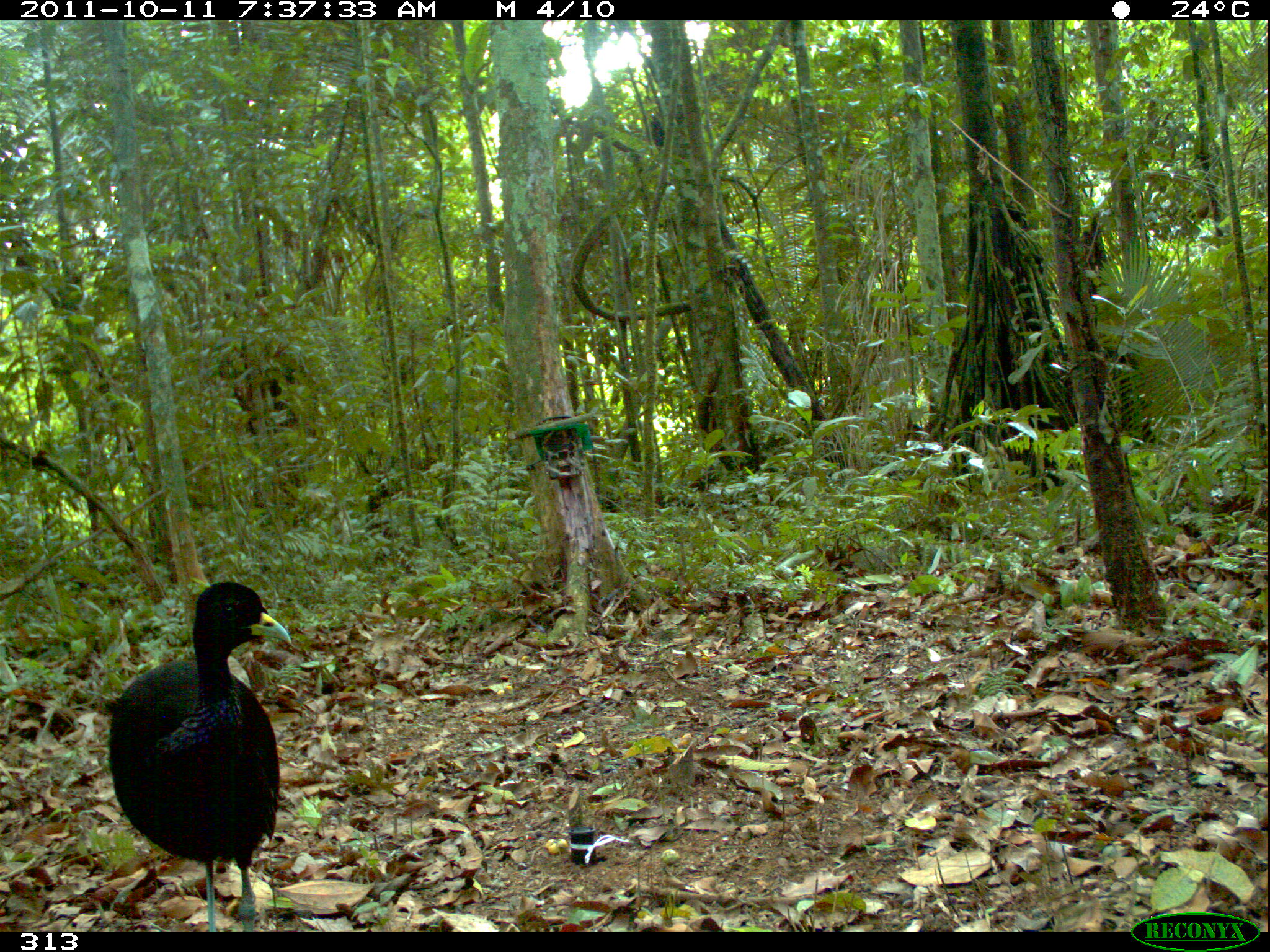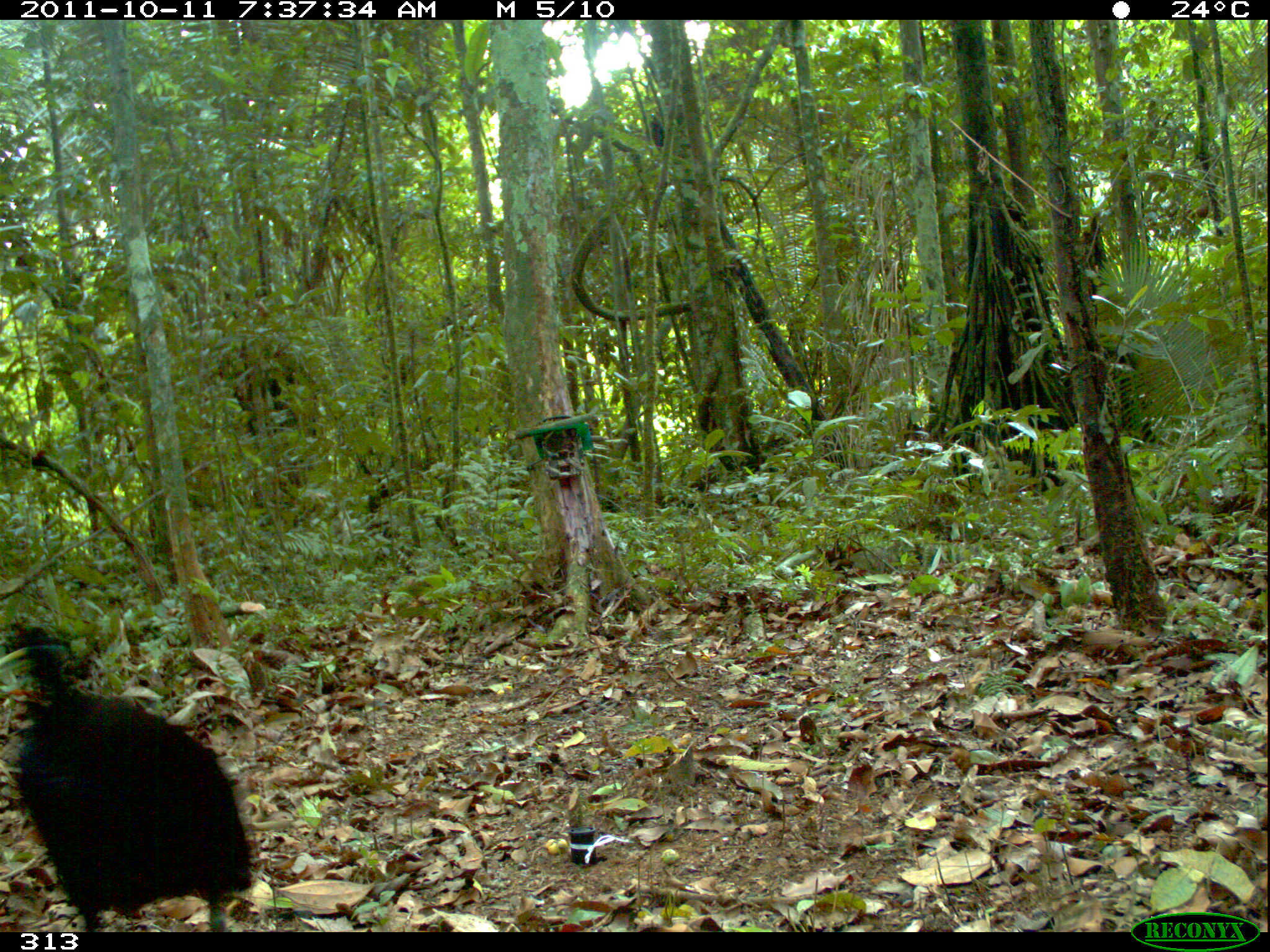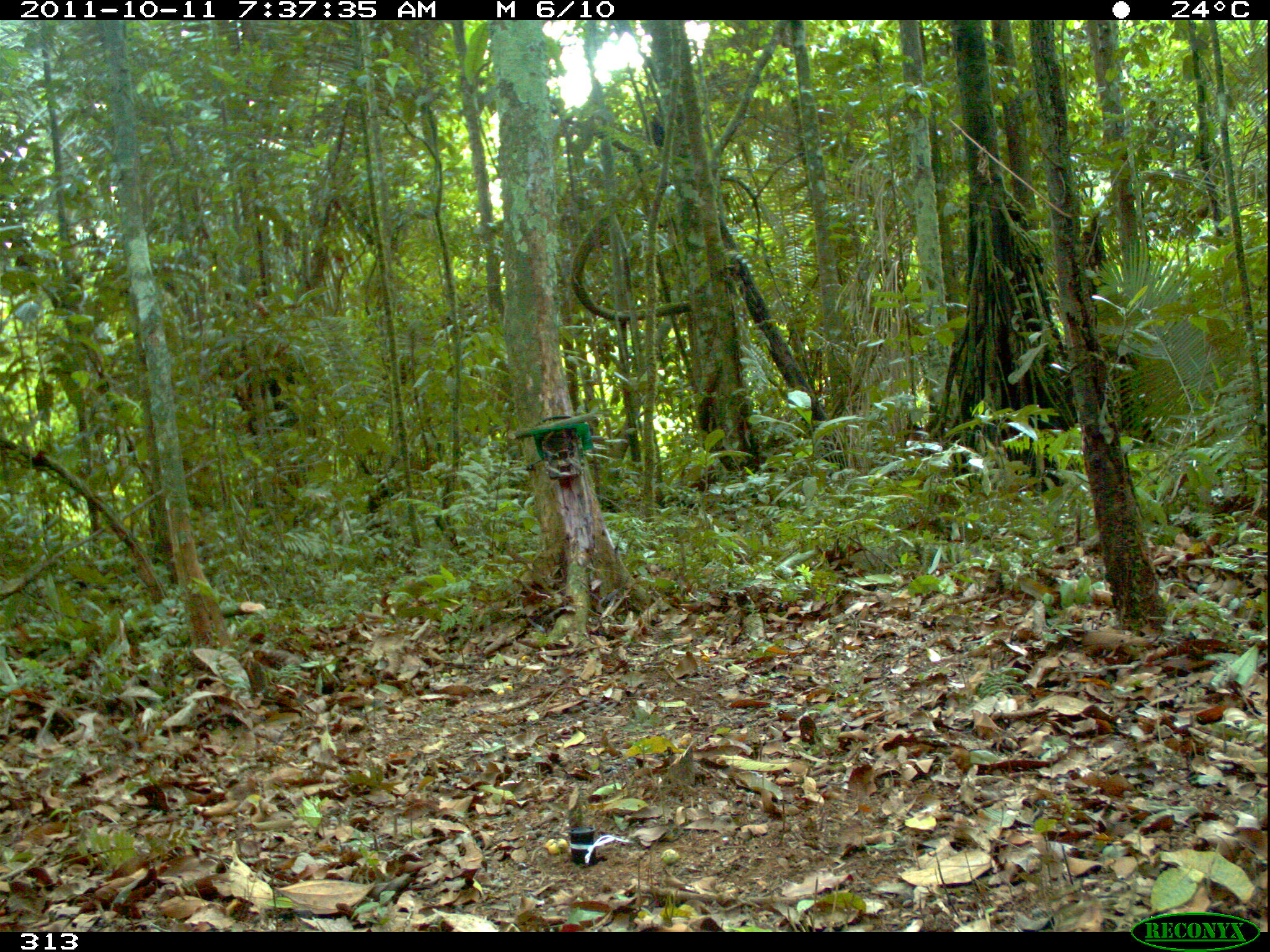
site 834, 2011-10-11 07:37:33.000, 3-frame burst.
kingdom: Animalia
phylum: Chordata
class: Aves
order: Gruiformes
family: Psophiidae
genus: Psophia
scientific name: Psophia leucoptera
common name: pale-winged trumpeter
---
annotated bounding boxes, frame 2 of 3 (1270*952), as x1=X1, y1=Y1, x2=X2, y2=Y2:
psophia leucoptera: x1=0, y1=621, x2=256, y2=932